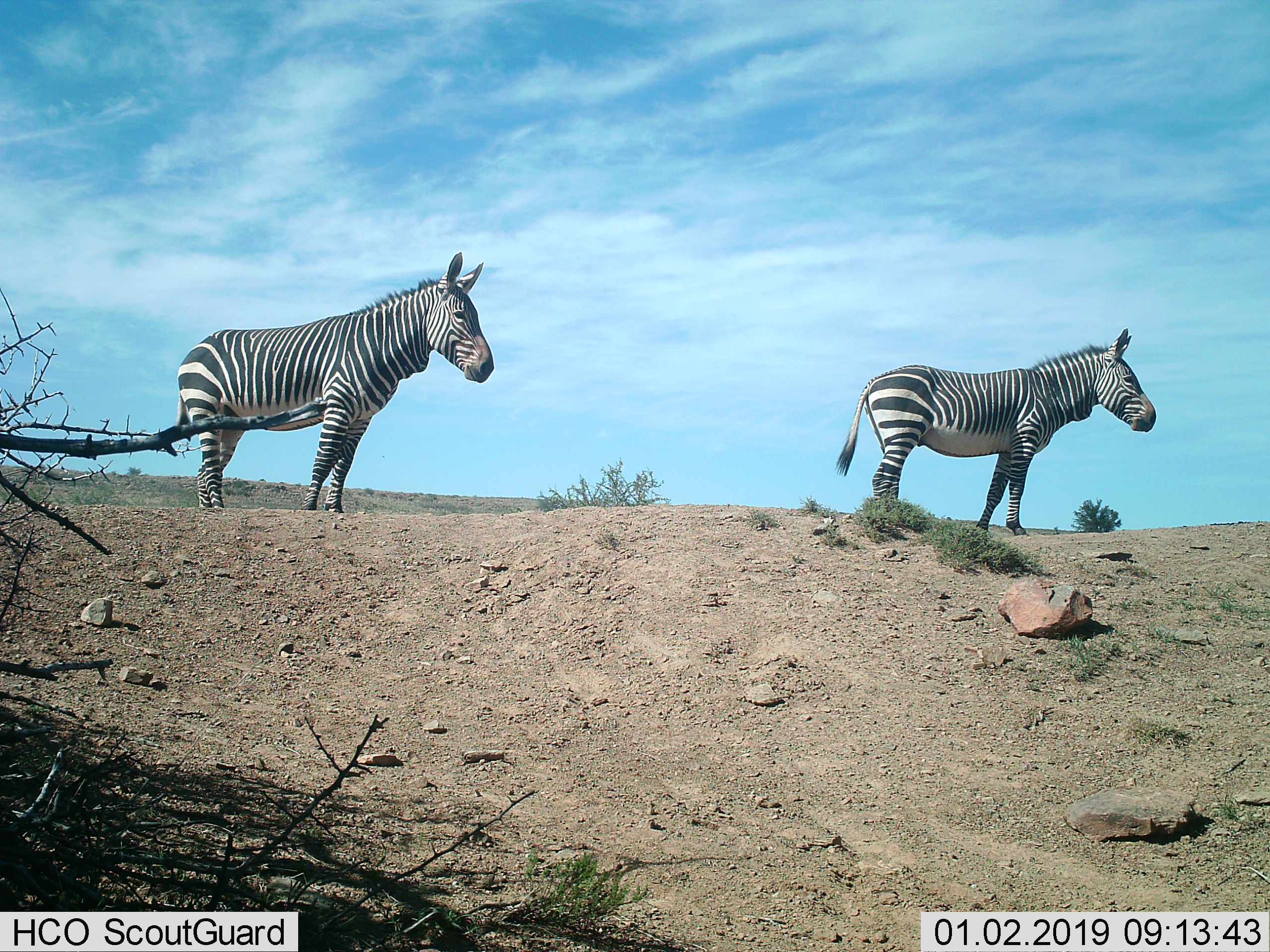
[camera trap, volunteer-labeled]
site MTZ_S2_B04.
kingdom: Animalia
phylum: Chordata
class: Mammalia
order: Perissodactyla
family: Equidae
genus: Equus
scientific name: Equus zebra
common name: mountain zebra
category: zebramountain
Zebramountain (mountain zebra) (Equus zebra), count 2. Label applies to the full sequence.